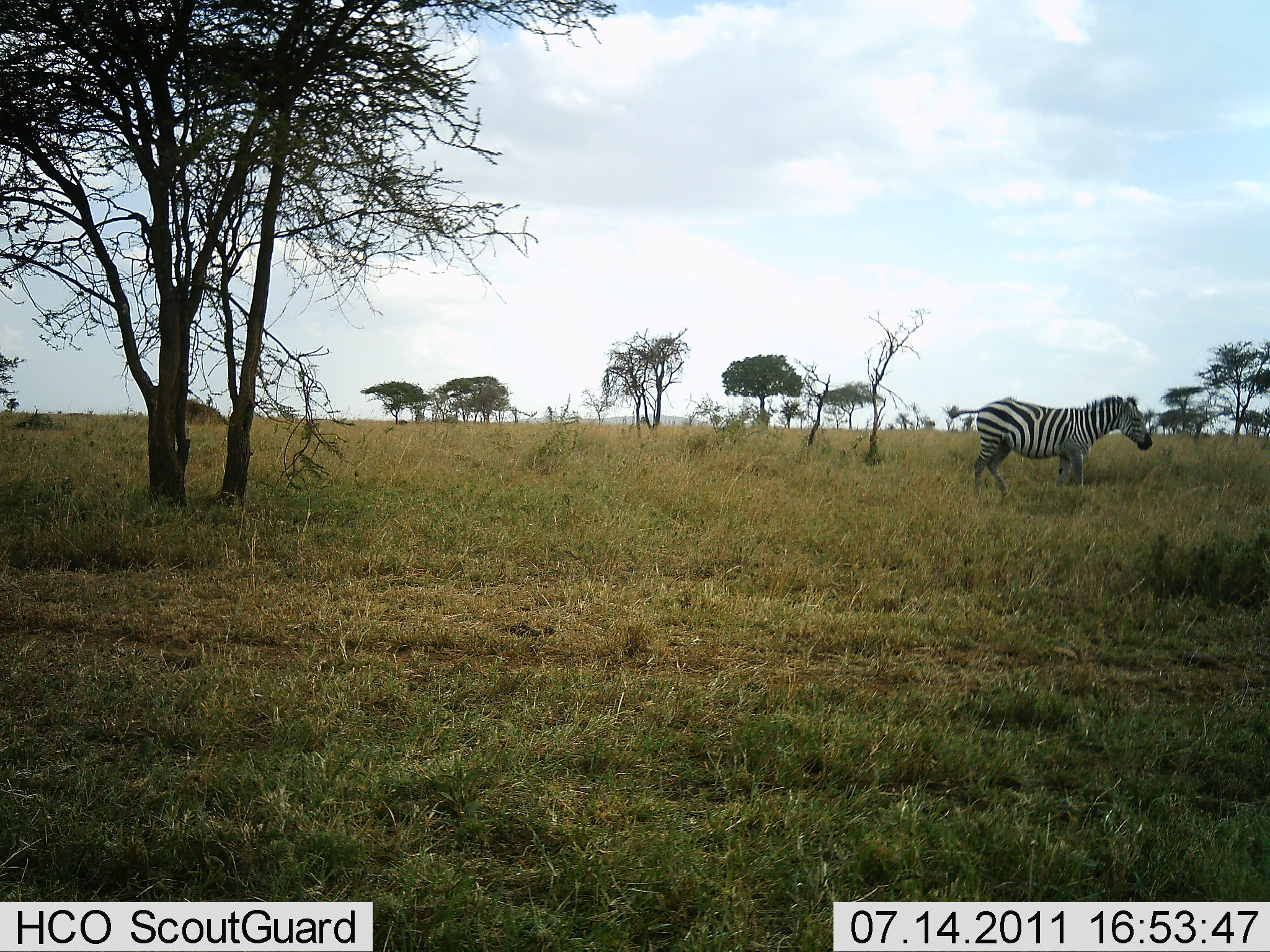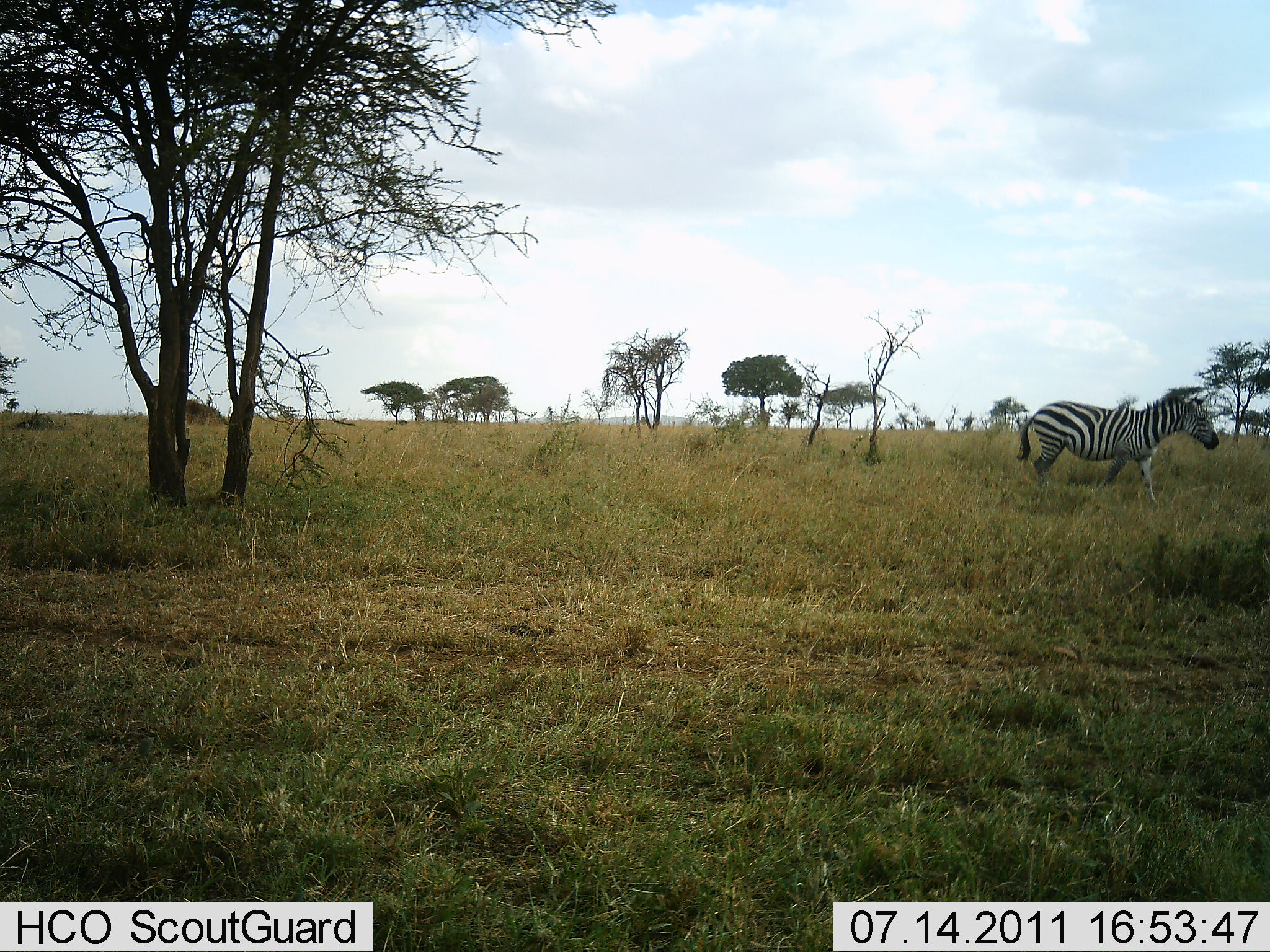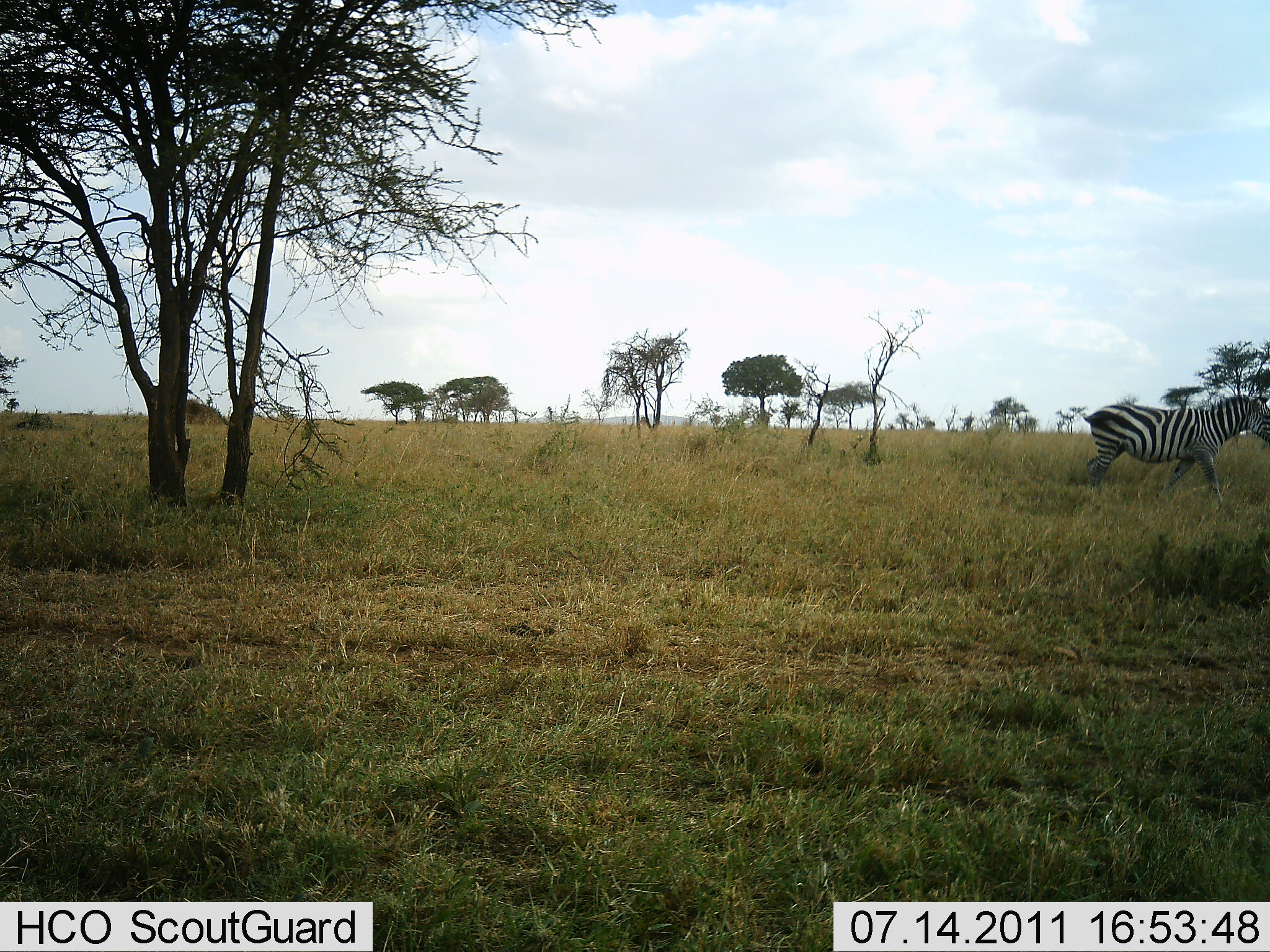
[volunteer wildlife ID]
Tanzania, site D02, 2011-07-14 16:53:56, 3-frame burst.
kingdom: Animalia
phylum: Chordata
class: Mammalia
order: Perissodactyla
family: Equidae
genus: Equus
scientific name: Equus quagga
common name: plains zebra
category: zebra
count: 1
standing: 9%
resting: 0%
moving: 91%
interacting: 0%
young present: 0%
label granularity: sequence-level